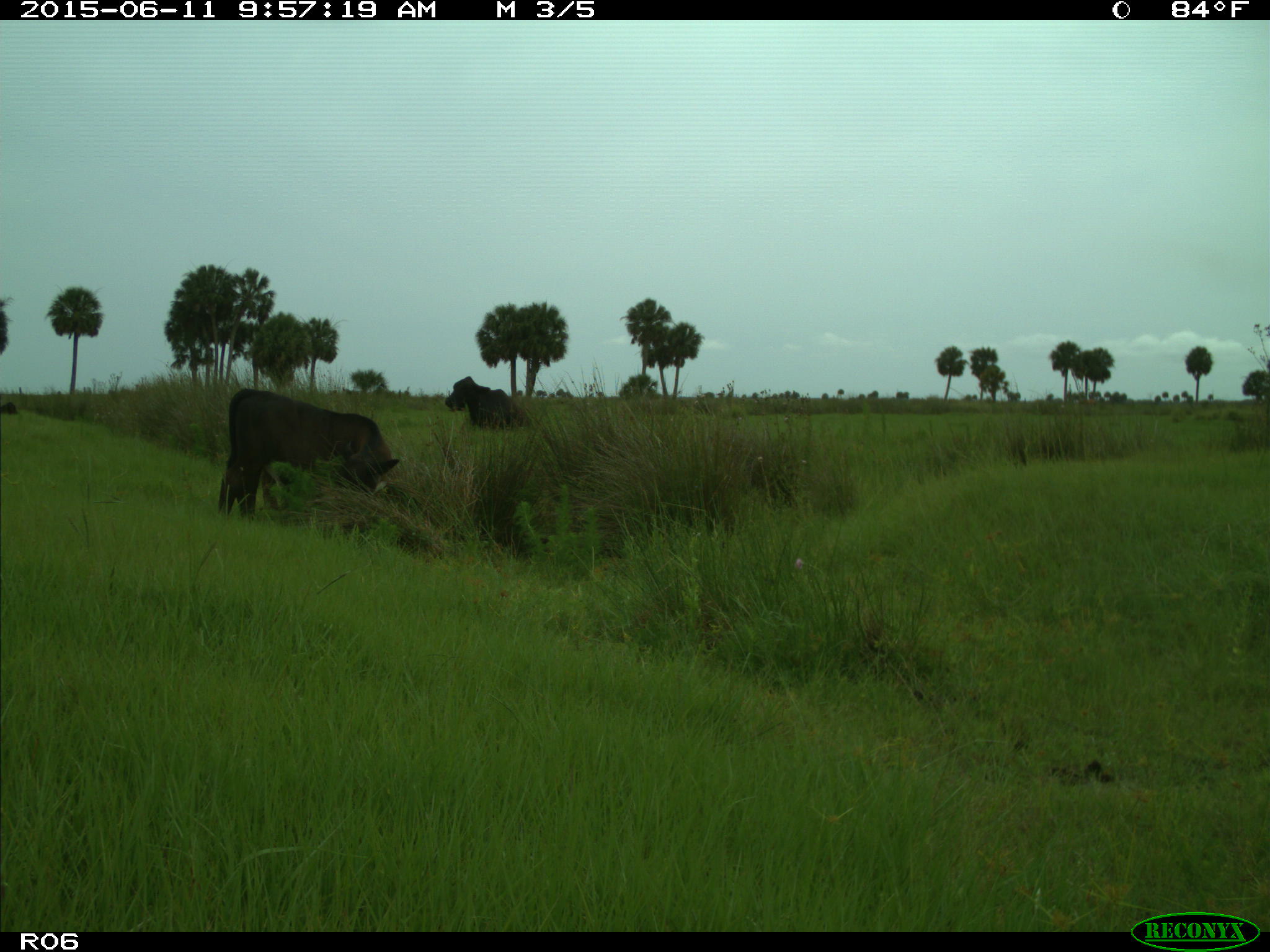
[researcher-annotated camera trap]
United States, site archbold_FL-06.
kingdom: Animalia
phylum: Chordata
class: Mammalia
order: Artiodactyla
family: Bovidae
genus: Bos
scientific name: Bos taurus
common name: domestic cow